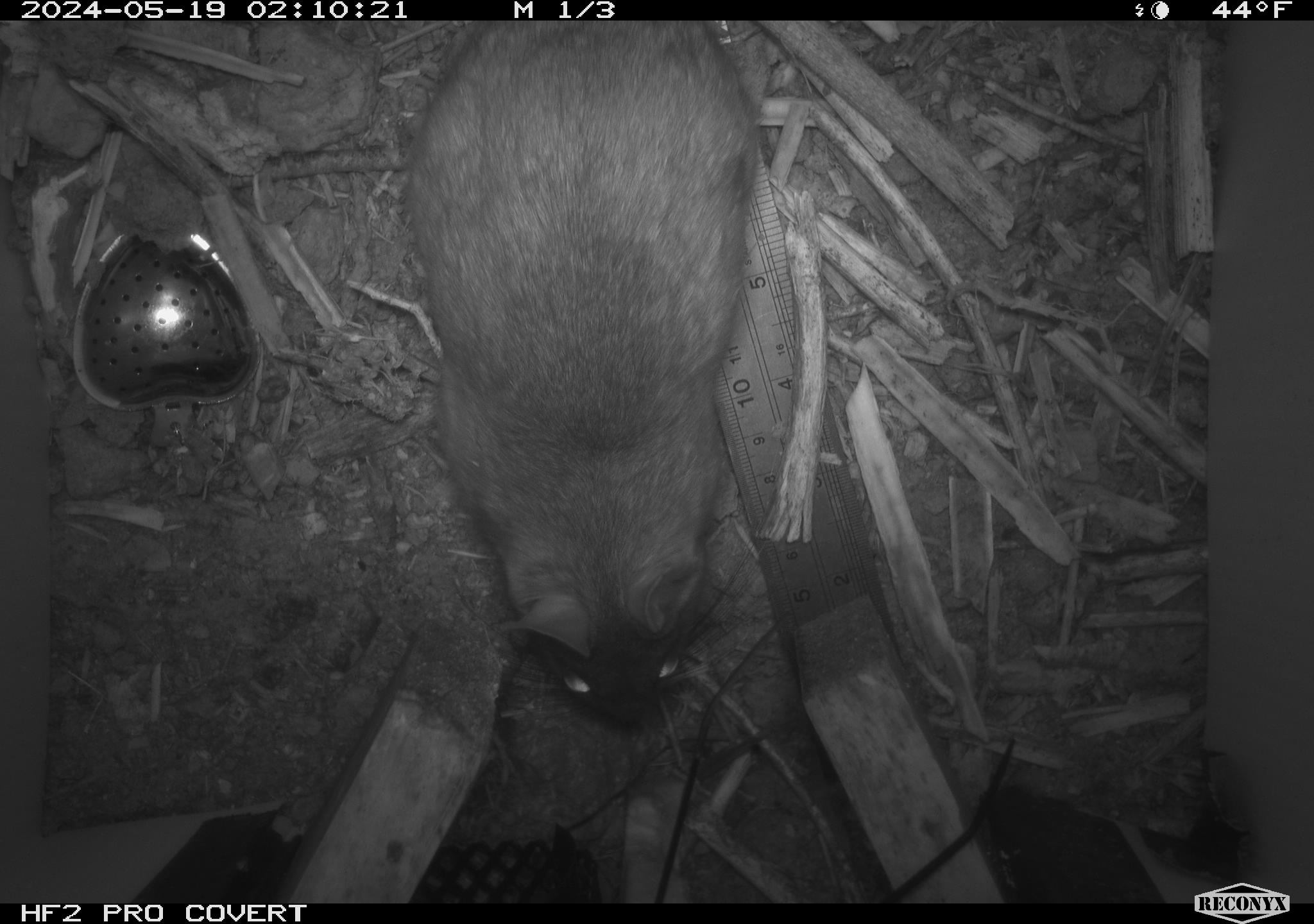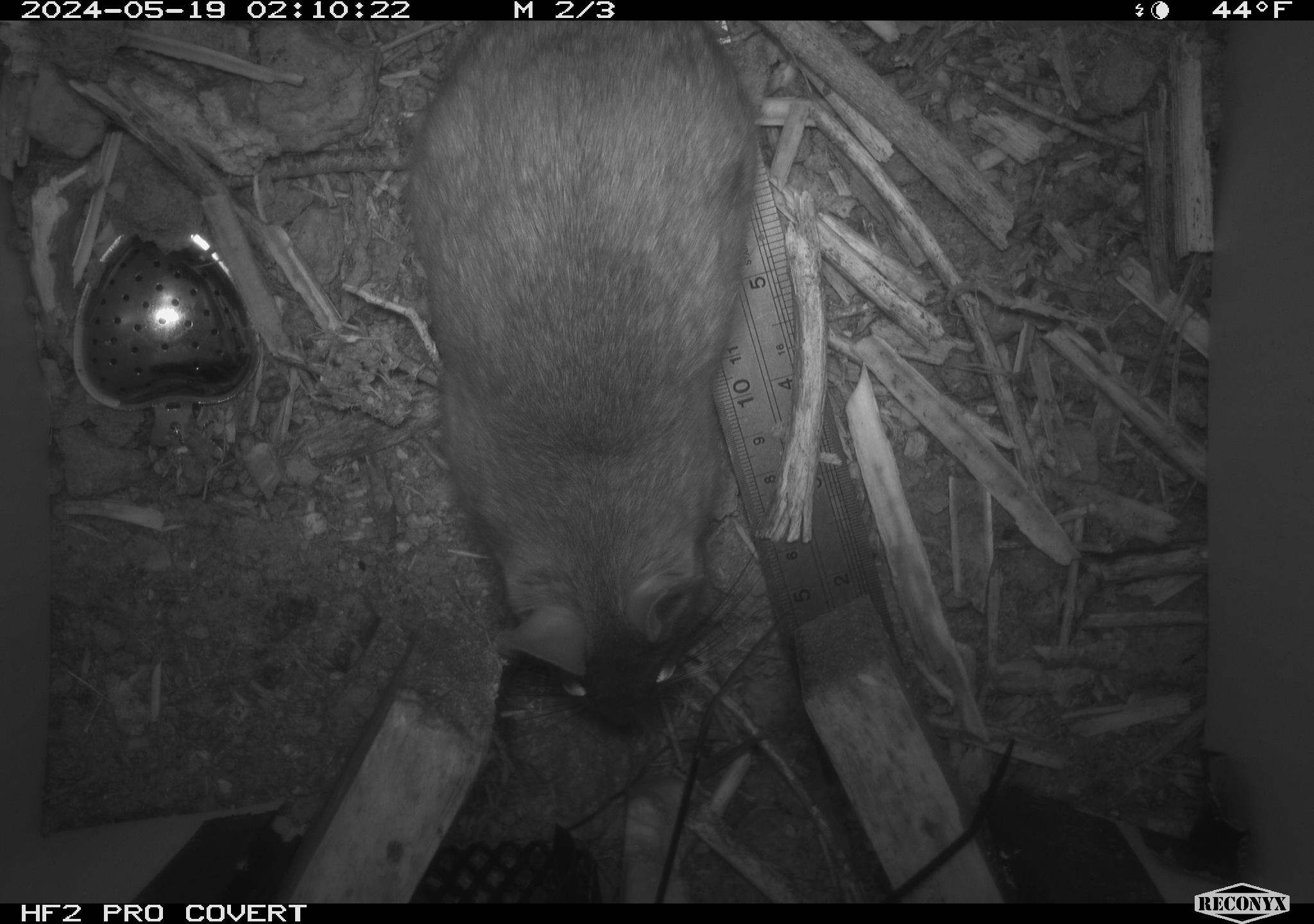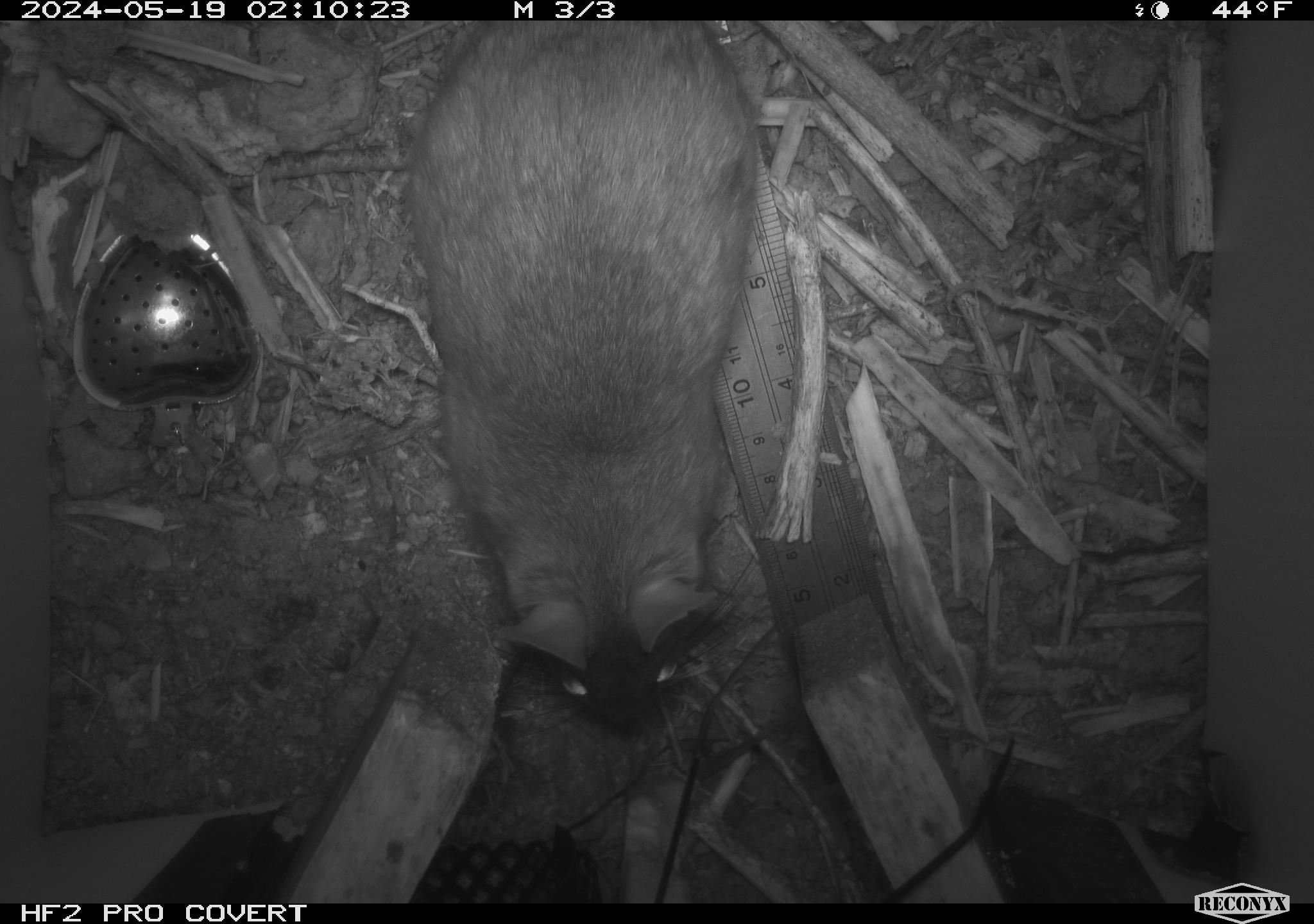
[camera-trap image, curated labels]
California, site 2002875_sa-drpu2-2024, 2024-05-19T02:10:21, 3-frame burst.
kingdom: Animalia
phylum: Chordata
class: Mammalia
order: Rodentia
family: Cricetidae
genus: Neotoma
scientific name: Neotoma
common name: pack rat or woodrat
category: neotoma species